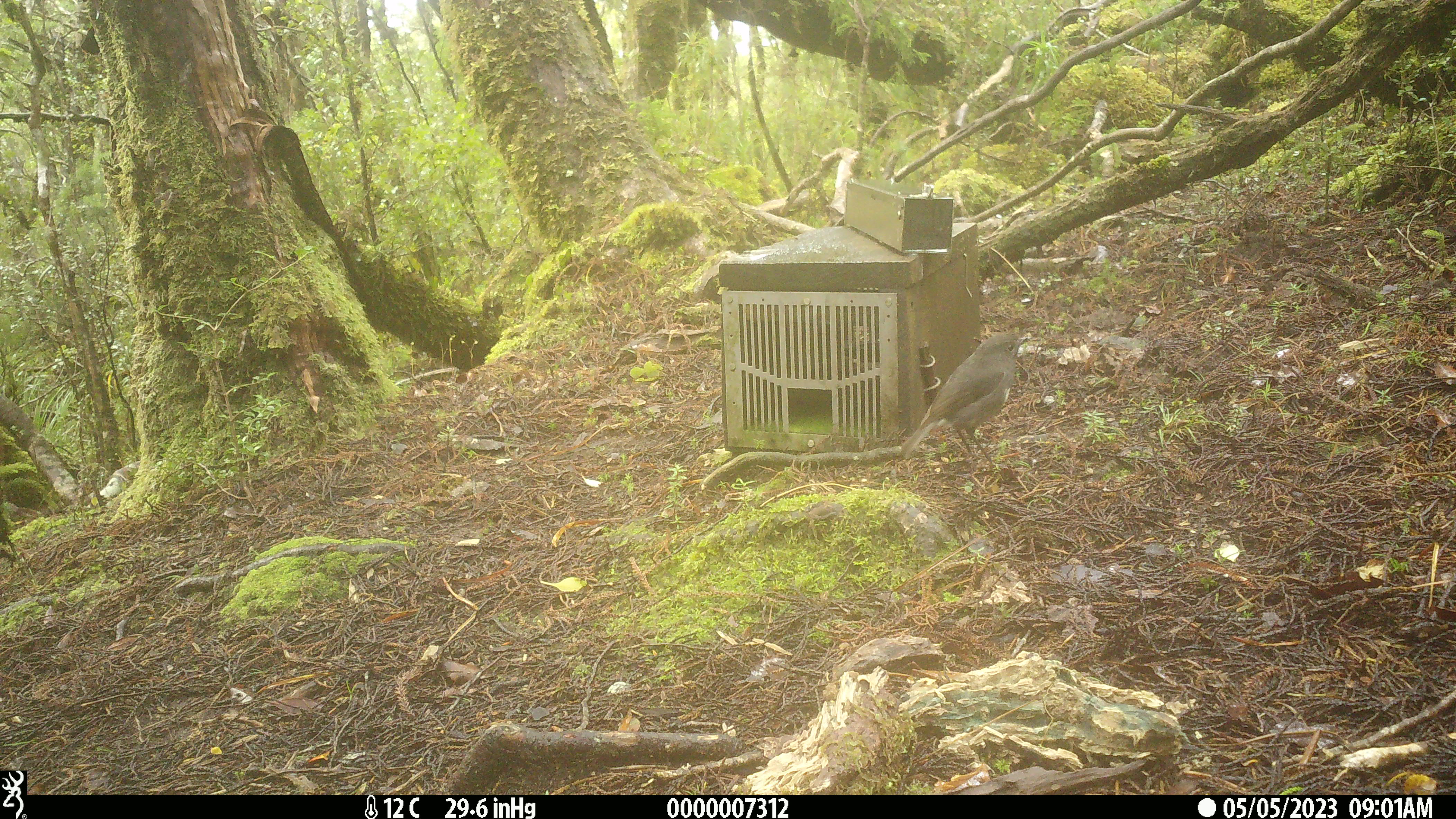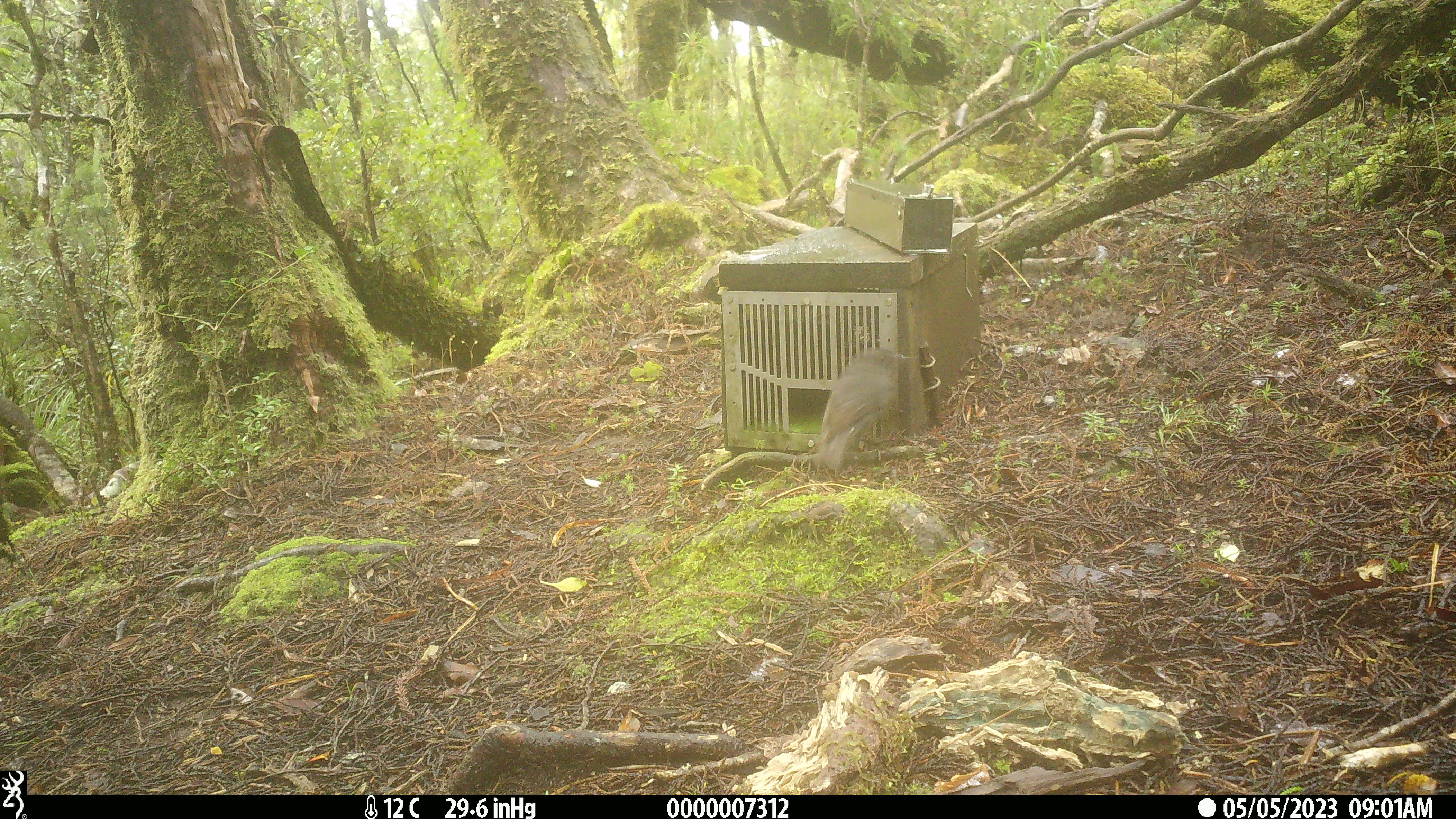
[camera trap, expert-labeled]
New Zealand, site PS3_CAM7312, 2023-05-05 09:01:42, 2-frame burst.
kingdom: Animalia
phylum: Chordata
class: Aves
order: Passeriformes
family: Petroicidae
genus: Petroica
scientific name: Petroica australis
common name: new zealand robin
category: robin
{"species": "robin (new zealand robin) (Petroica australis)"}